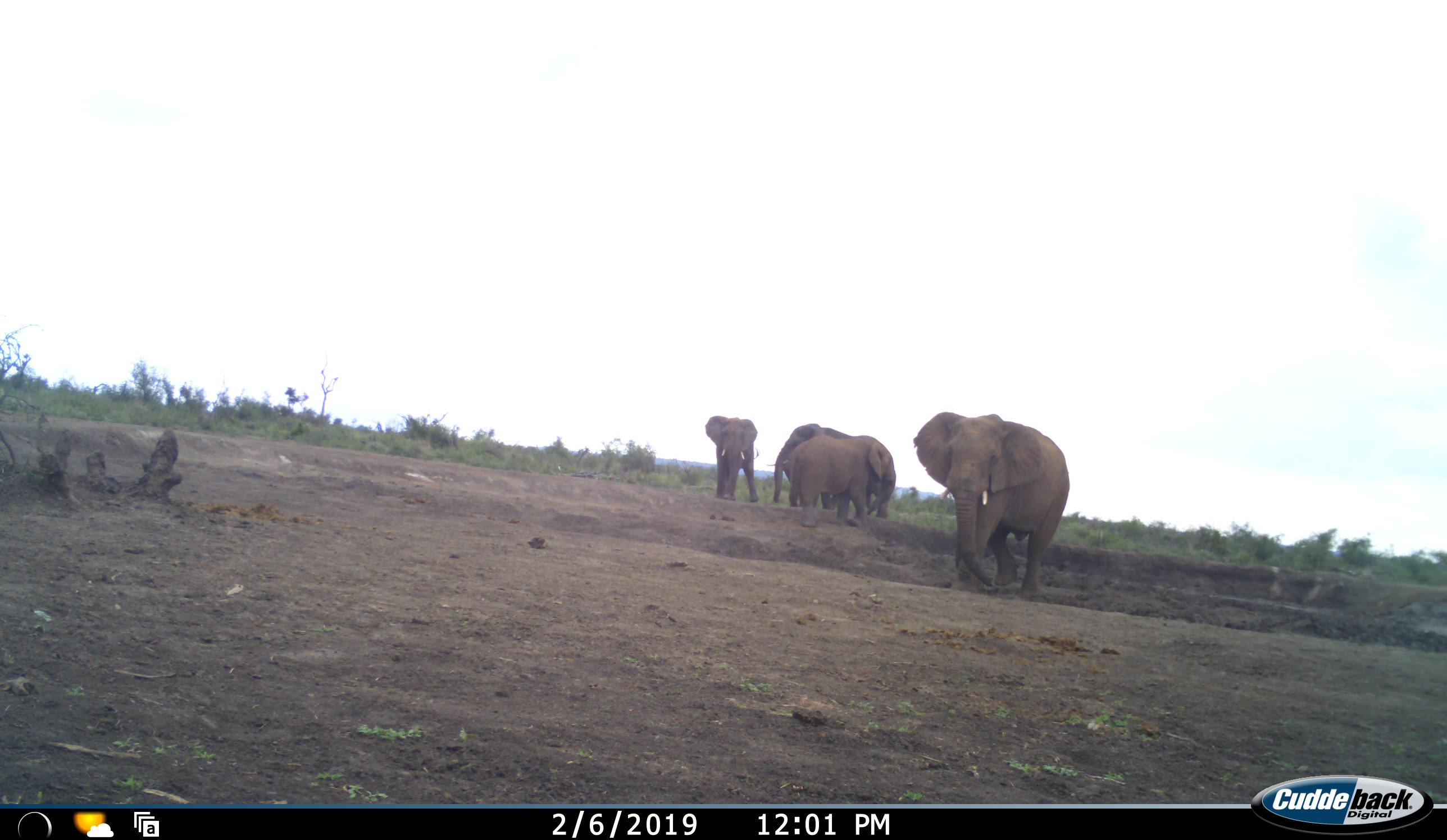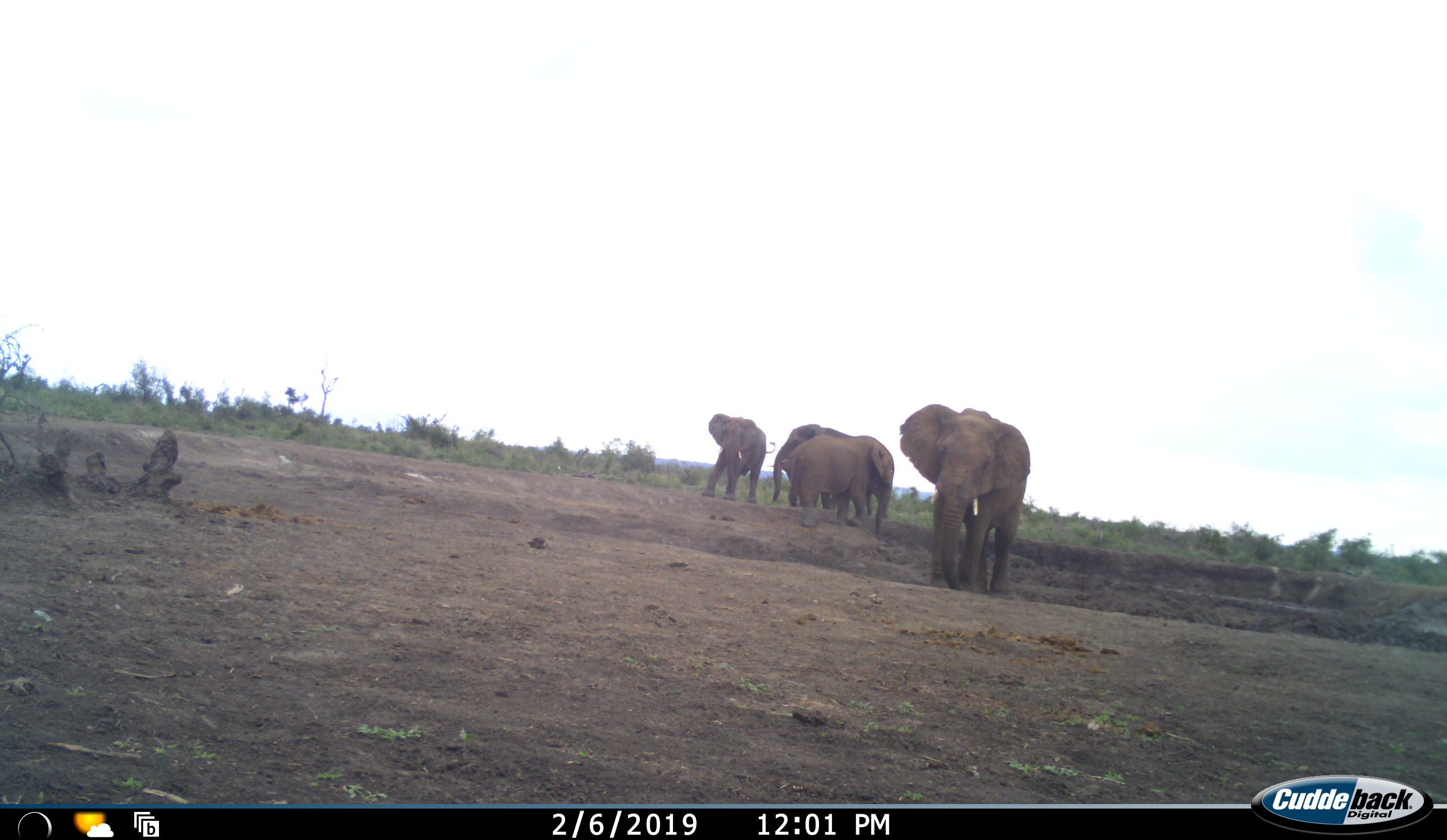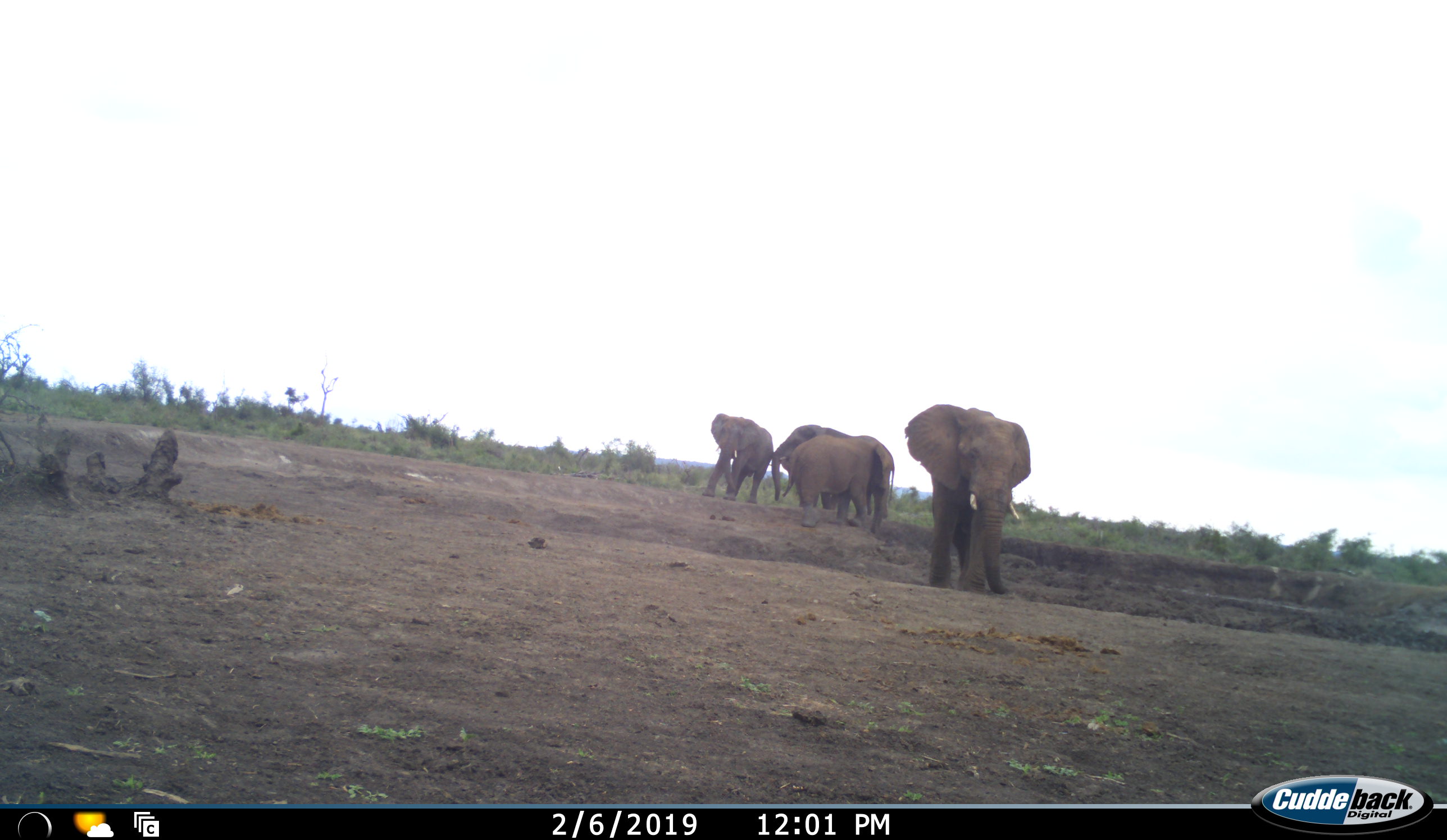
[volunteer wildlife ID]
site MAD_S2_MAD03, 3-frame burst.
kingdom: Animalia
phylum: Chordata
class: Mammalia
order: Proboscidea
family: Elephantidae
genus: Loxodonta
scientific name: Loxodonta africana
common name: african bush elephant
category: elephant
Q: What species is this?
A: Elephant (african bush elephant) (Loxodonta africana).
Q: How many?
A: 4.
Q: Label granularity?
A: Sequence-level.